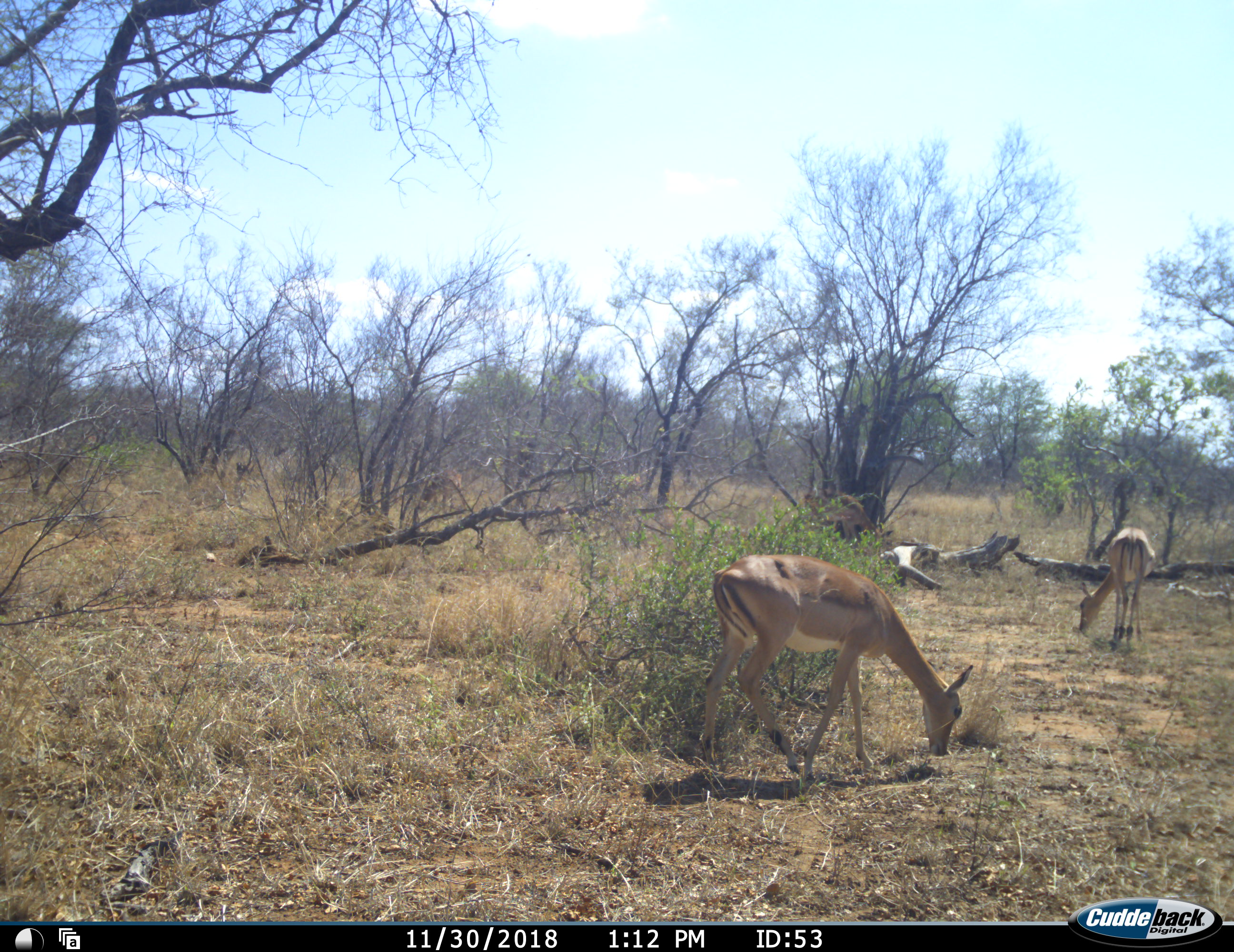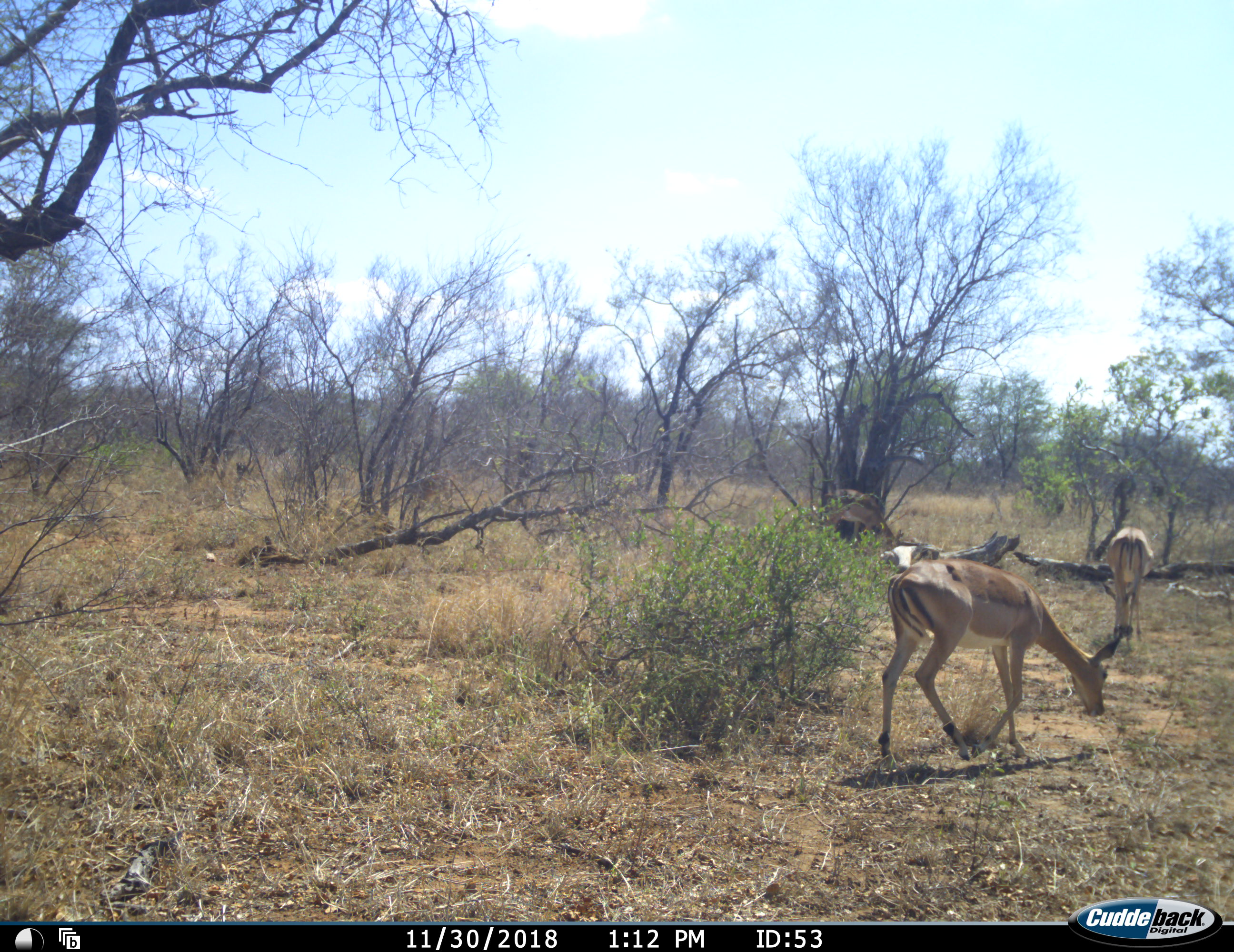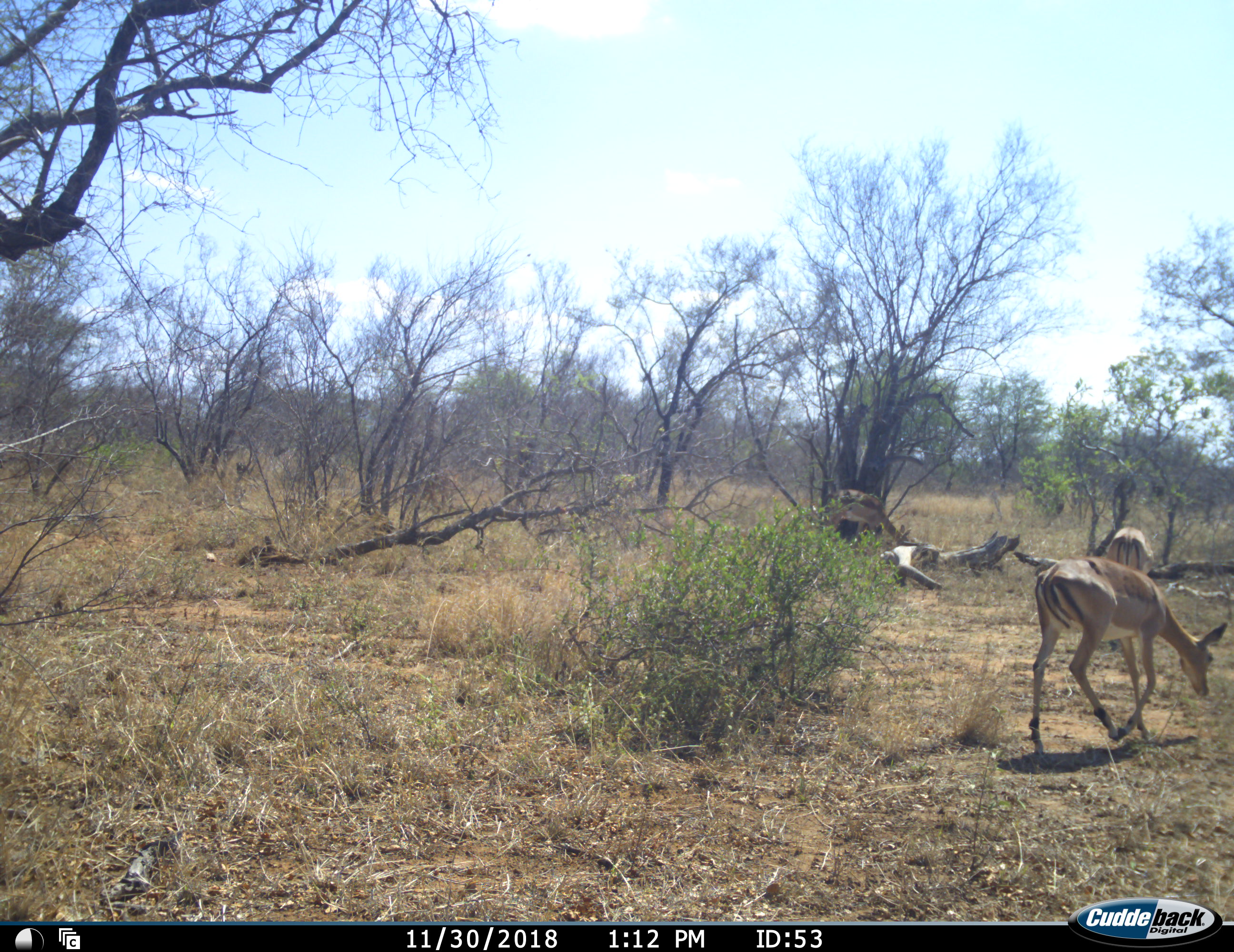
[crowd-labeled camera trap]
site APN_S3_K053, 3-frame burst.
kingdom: Animalia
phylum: Chordata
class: Mammalia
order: Artiodactyla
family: Bovidae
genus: Aepyceros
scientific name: Aepyceros melampus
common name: impala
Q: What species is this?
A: Impala (Aepyceros melampus).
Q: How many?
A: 3.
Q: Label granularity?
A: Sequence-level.